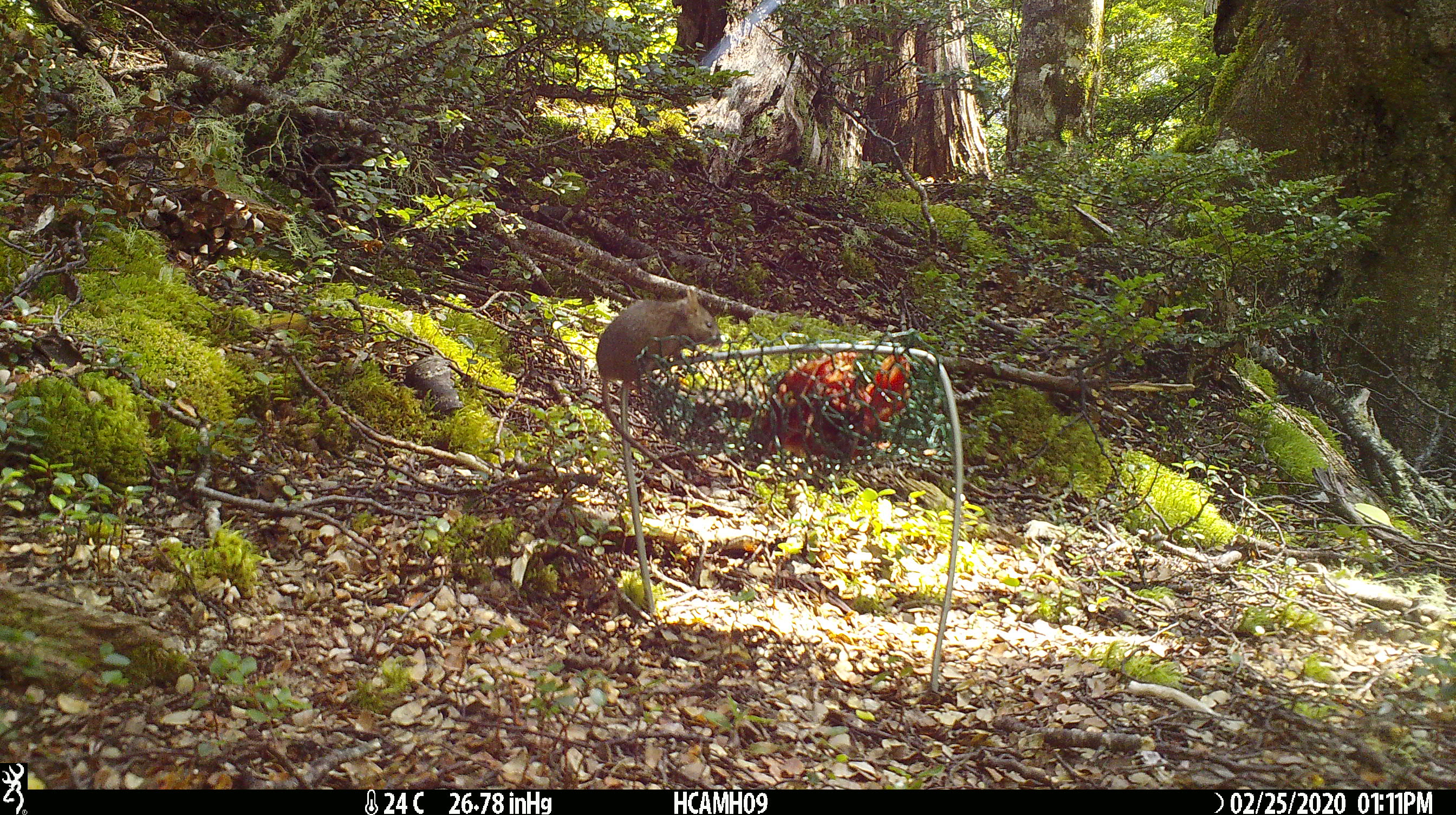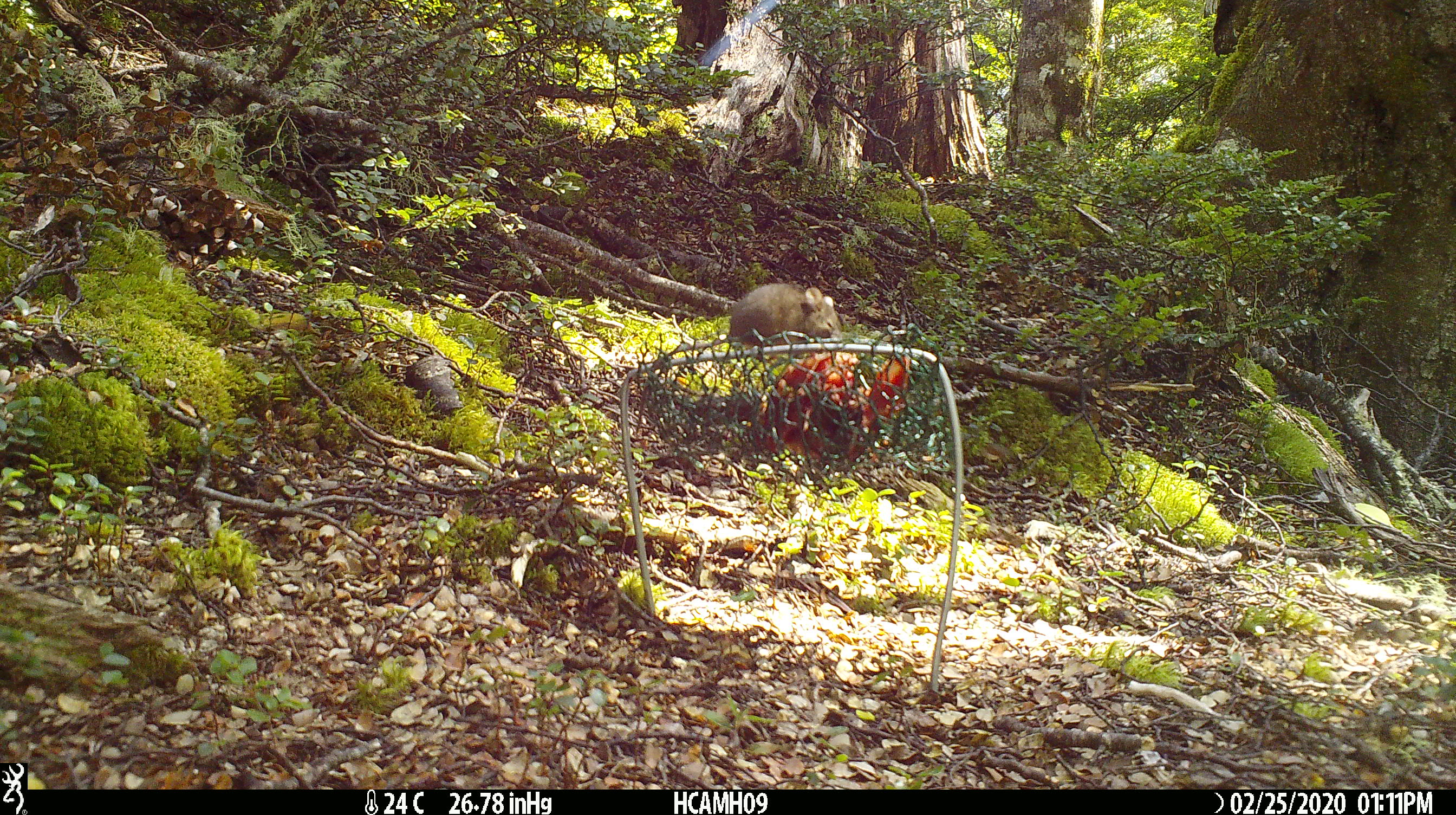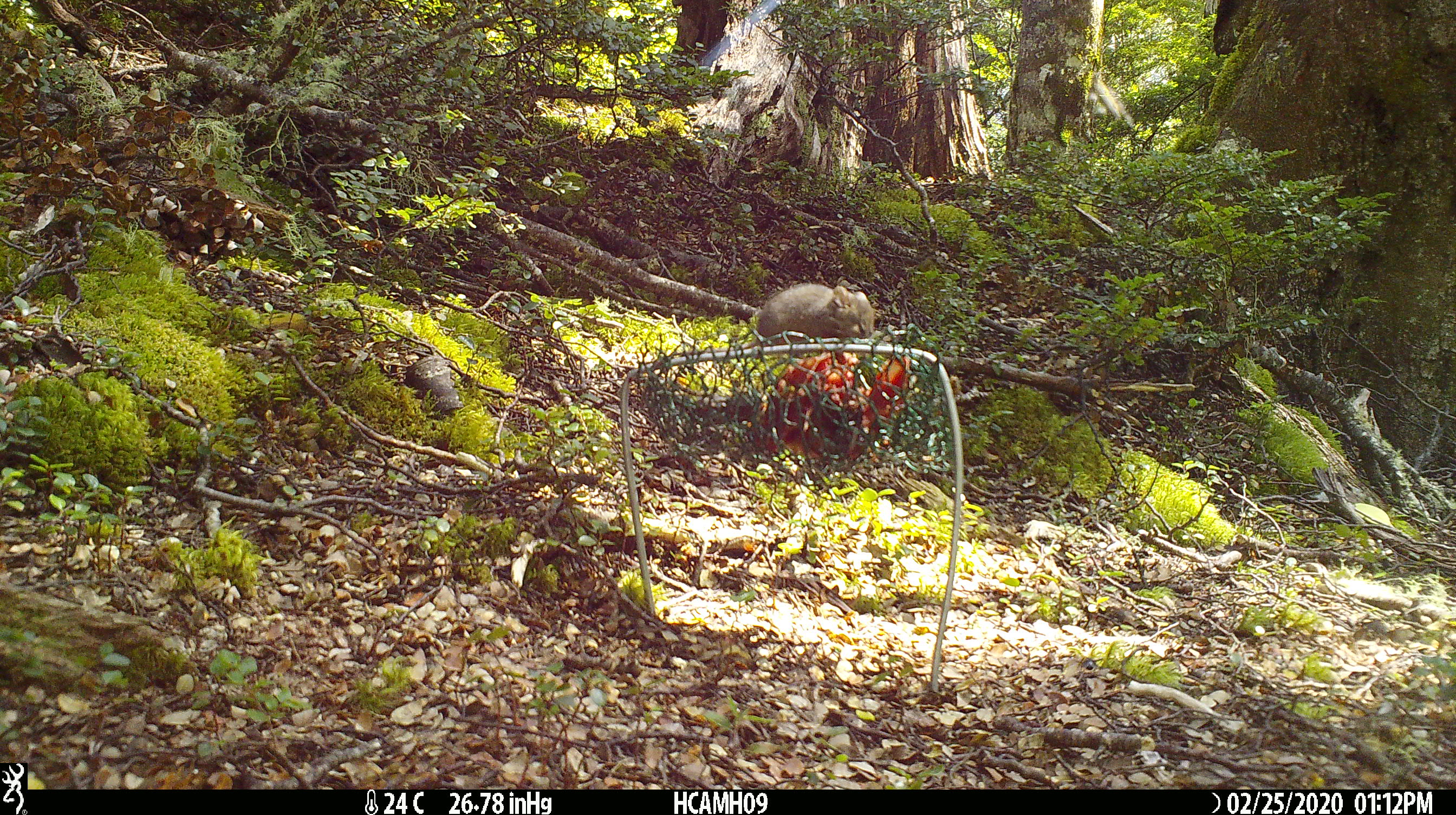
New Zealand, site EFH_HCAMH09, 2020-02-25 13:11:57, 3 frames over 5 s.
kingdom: Animalia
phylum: Chordata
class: Mammalia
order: Rodentia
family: Muridae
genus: Mus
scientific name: Mus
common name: mouse